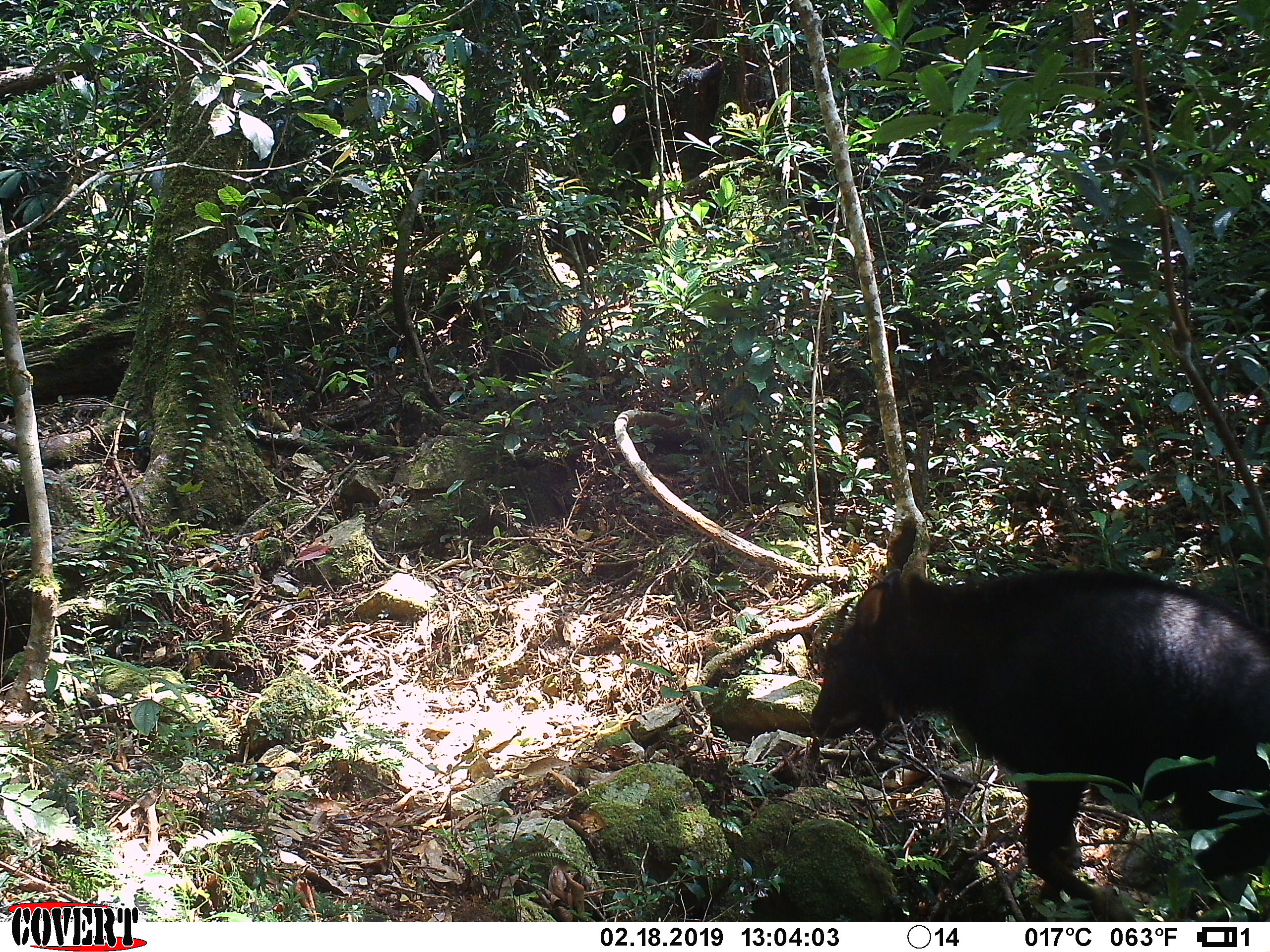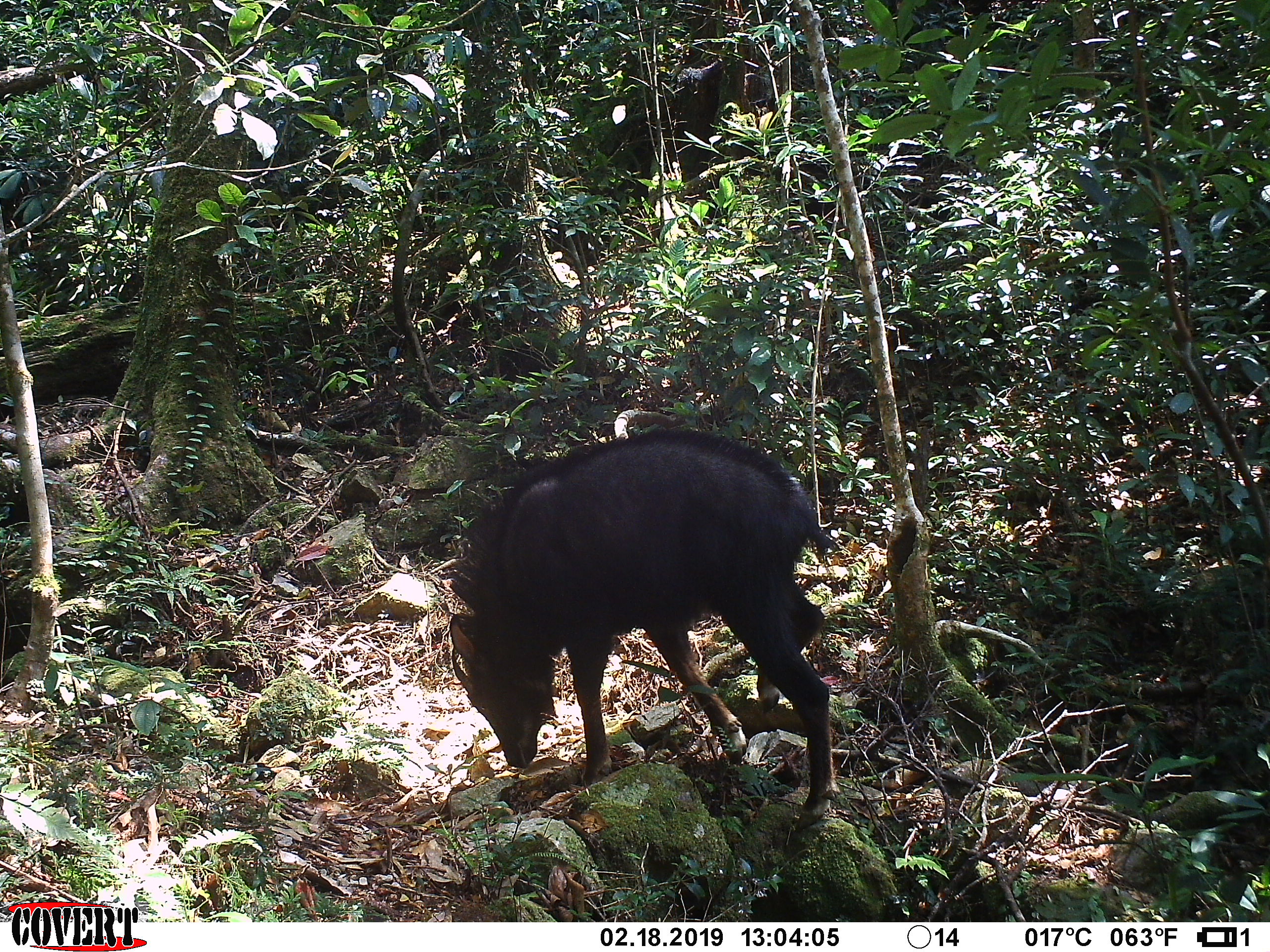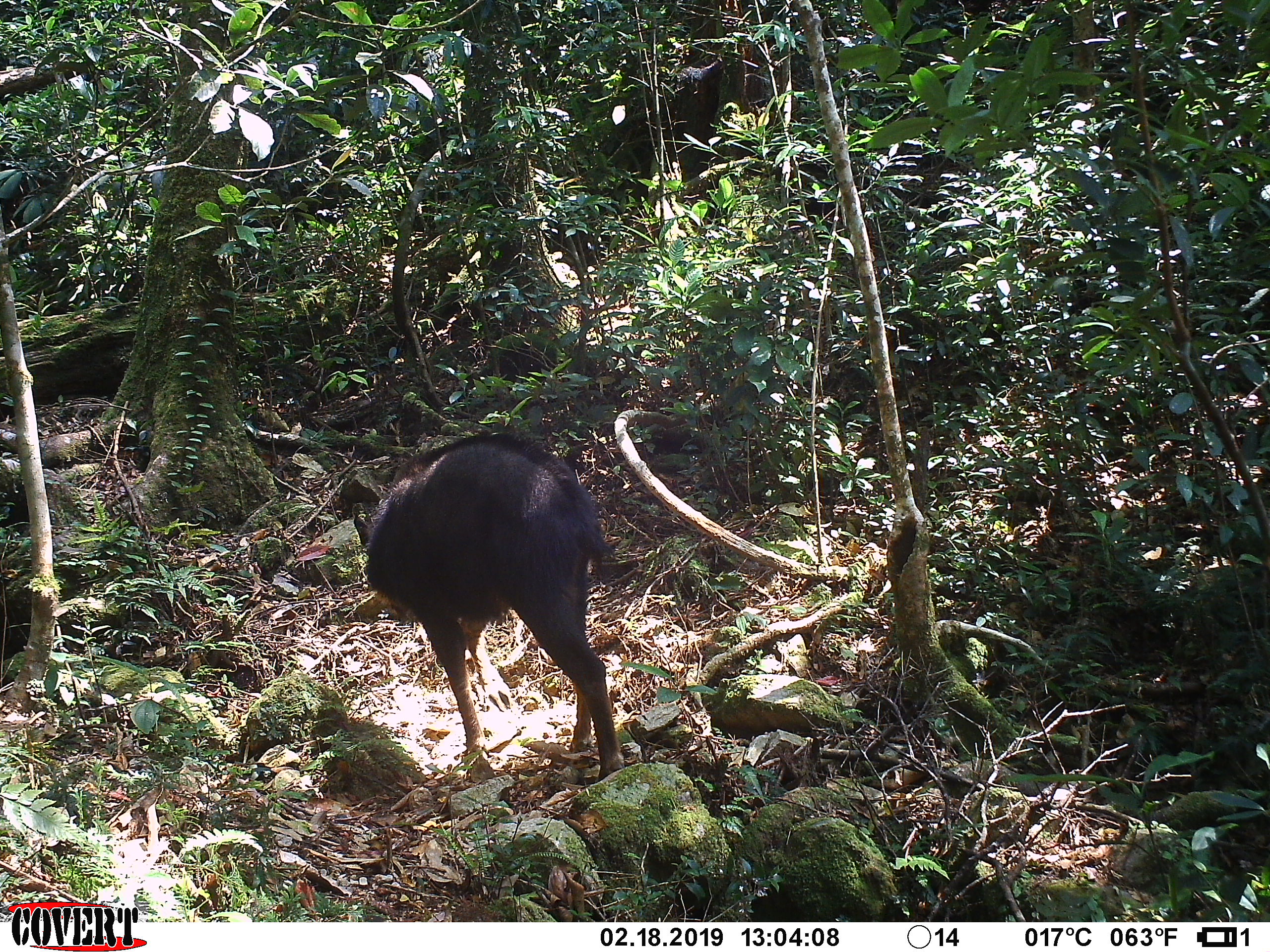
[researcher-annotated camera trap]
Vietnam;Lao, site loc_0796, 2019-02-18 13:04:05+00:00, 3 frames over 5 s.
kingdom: Animalia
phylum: Chordata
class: Mammalia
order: Artiodactyla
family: Bovidae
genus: Capricornis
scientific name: Capricornis sumatraensis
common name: chinese serow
Chinese serow (Capricornis sumatraensis). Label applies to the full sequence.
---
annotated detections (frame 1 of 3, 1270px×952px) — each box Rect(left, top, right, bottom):
chinese serow: Rect(808, 564, 1270, 922)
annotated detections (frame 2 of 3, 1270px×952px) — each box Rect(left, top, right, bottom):
chinese serow: Rect(444, 426, 834, 833)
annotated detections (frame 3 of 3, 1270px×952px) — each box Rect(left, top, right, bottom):
chinese serow: Rect(358, 429, 619, 783)